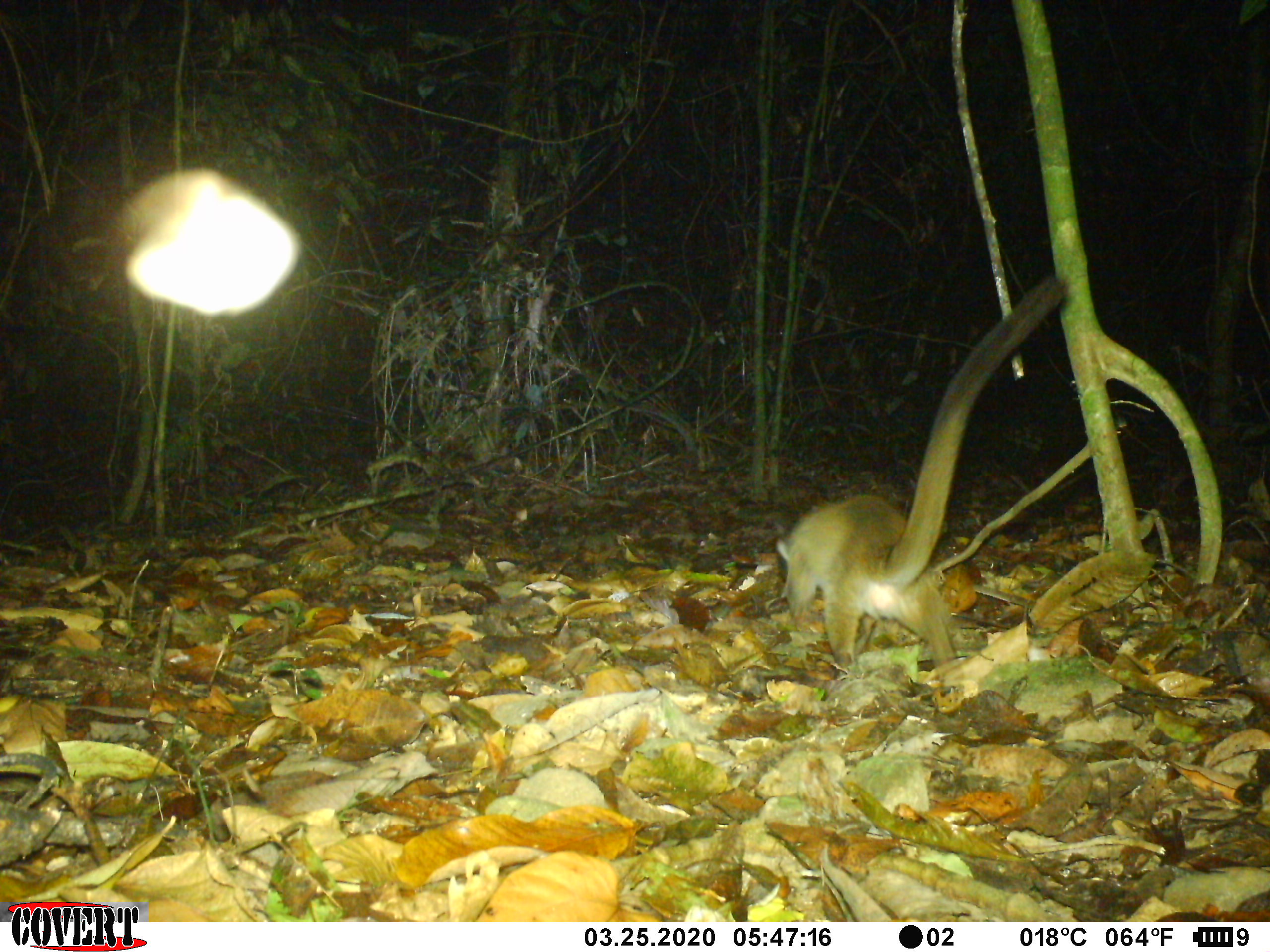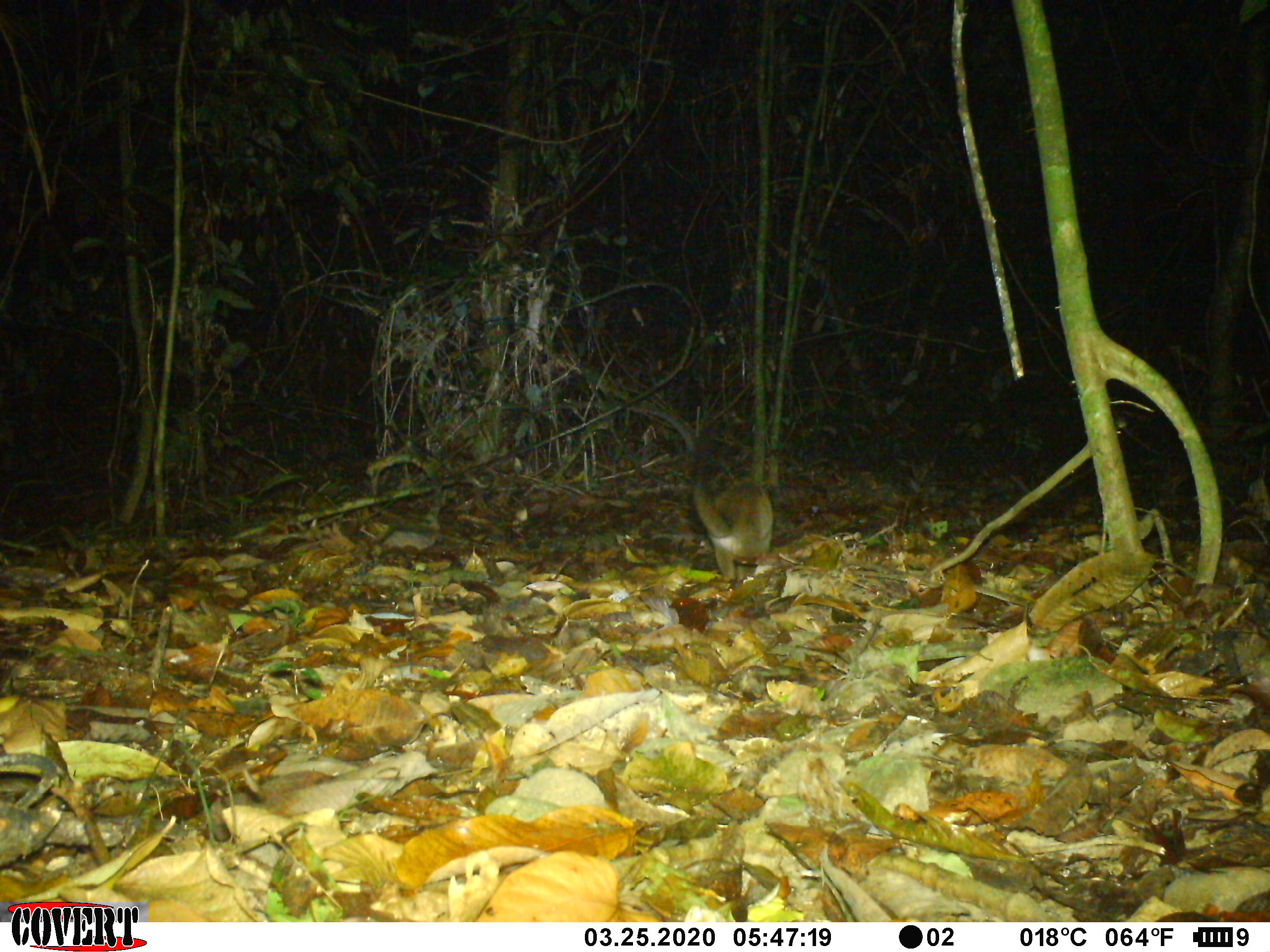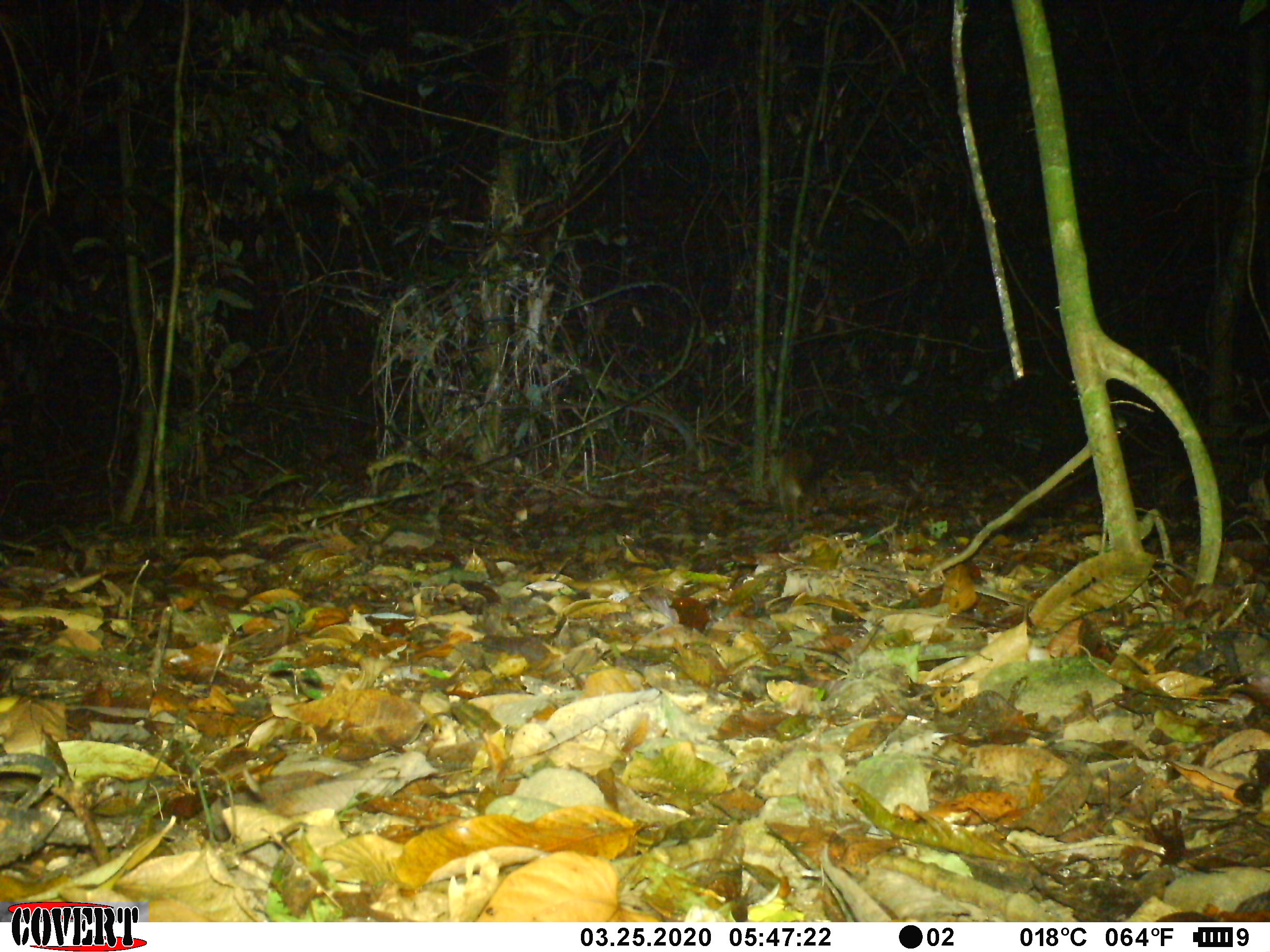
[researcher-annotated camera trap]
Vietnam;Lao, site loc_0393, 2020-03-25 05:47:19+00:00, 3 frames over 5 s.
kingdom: Animalia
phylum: Chordata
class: Mammalia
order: Carnivora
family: Viverridae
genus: Paguma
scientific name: Paguma larvata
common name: masked palm civet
Masked palm civet (Paguma larvata). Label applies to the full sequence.